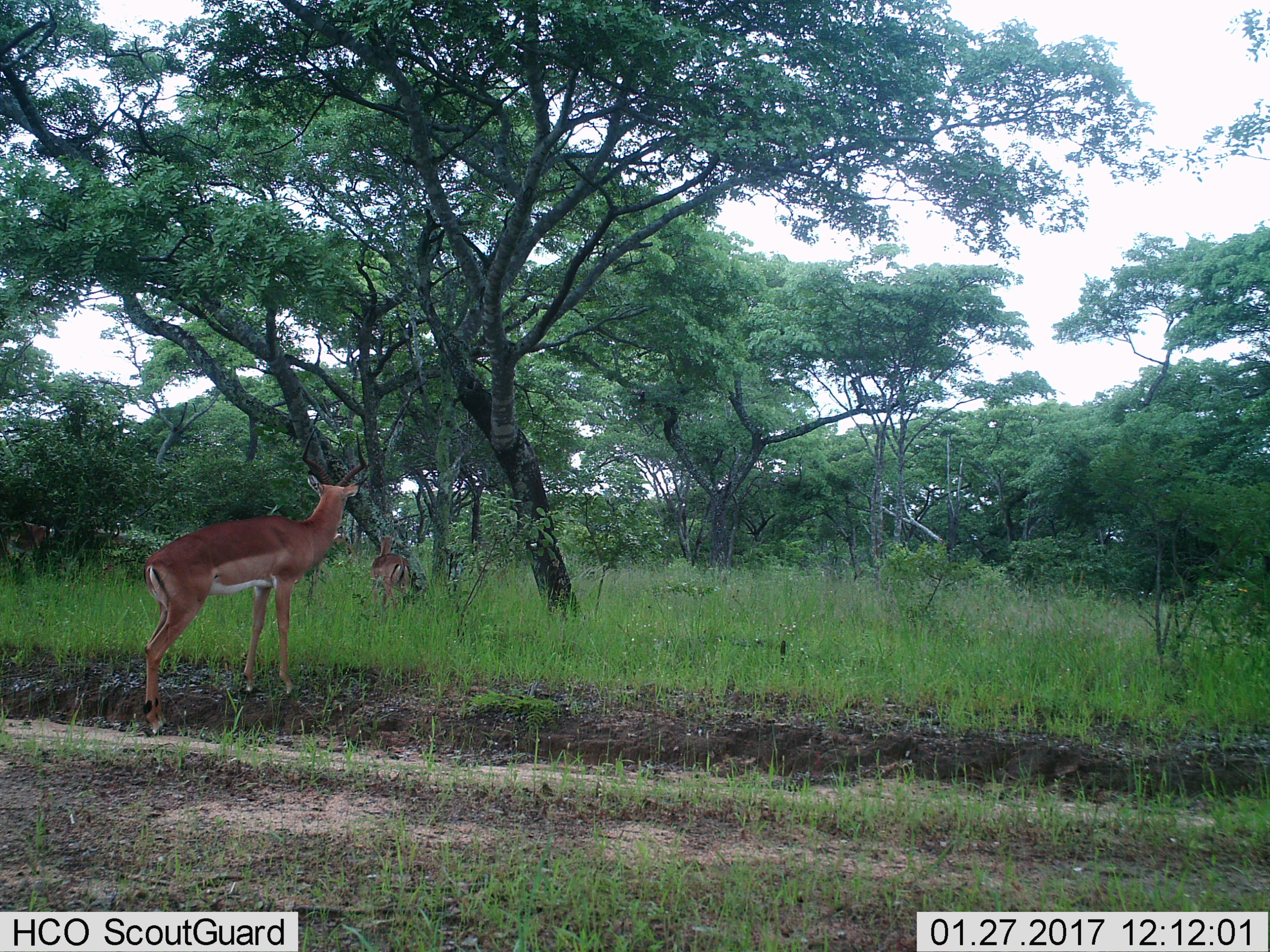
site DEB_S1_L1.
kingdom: Animalia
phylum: Chordata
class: Mammalia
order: Artiodactyla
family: Bovidae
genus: Aepyceros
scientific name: Aepyceros melampus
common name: impala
Impala (Aepyceros melampus), count 2. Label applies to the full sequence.